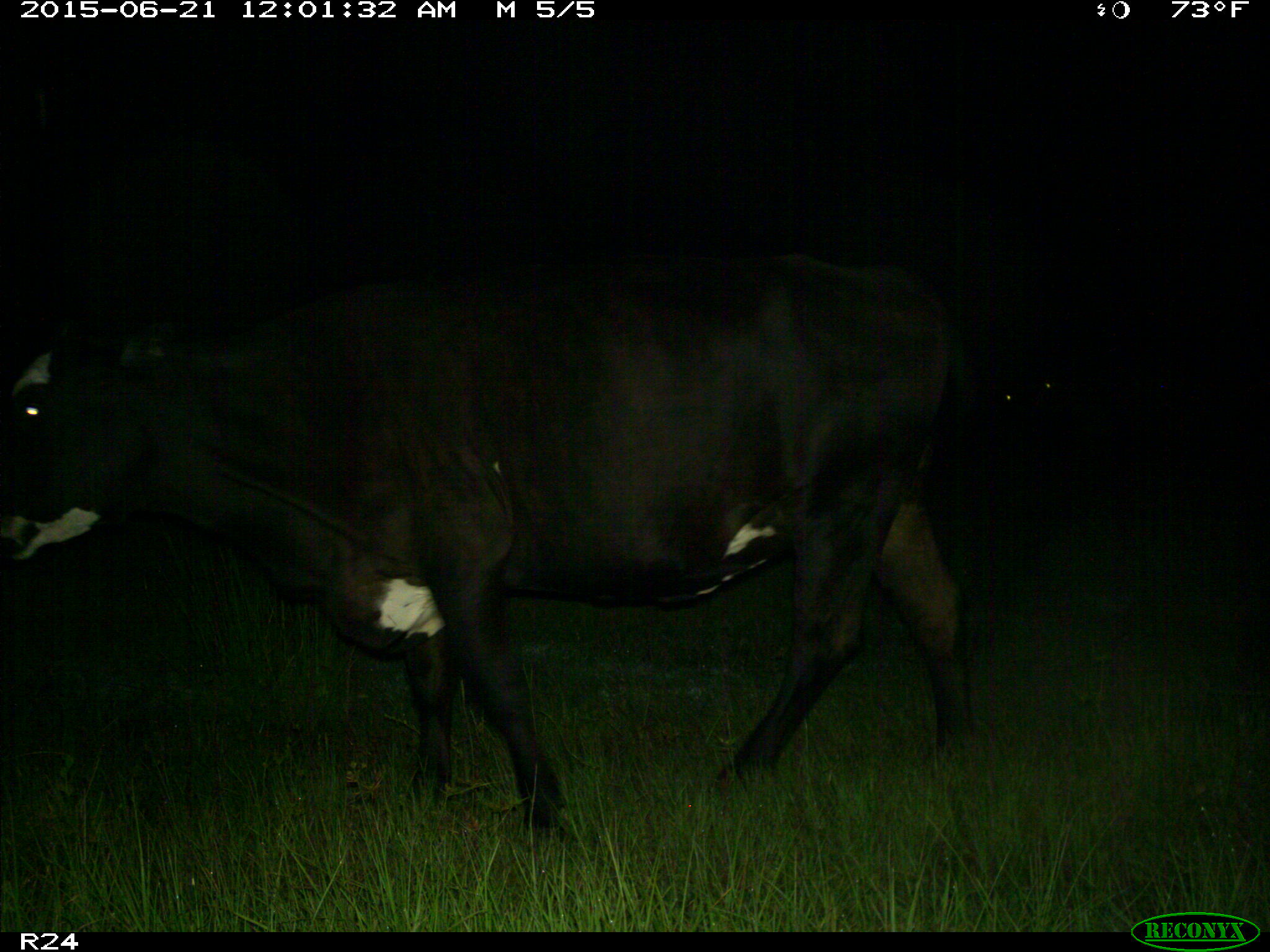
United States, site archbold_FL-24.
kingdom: Animalia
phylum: Chordata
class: Mammalia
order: Artiodactyla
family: Bovidae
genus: Bos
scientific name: Bos taurus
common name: domestic cow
Bos taurus (domestic cow).